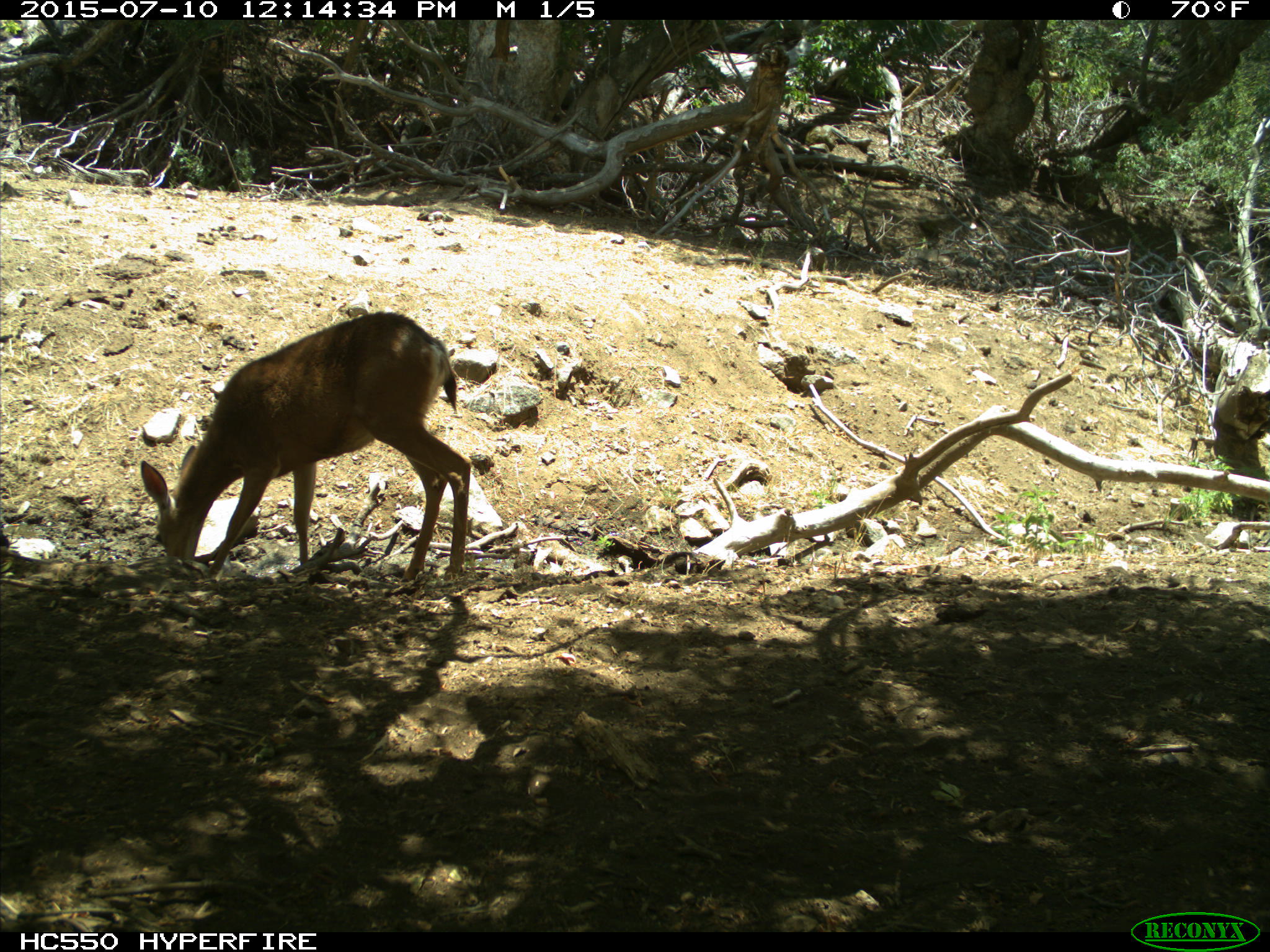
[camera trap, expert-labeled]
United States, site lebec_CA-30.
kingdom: Animalia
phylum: Chordata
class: Mammalia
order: Artiodactyla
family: Cervidae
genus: Odocoileus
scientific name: Odocoileus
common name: deer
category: unidentified deer